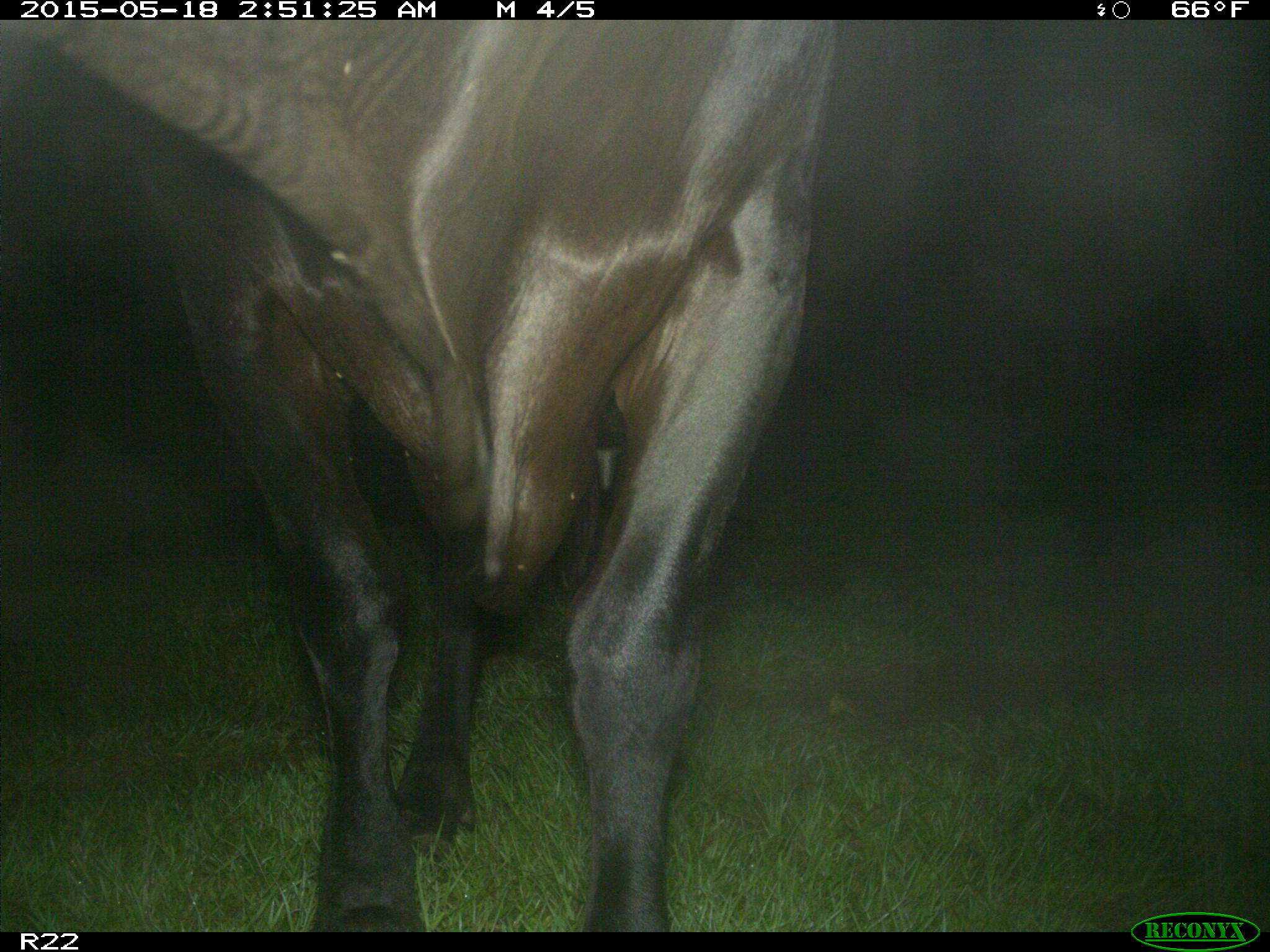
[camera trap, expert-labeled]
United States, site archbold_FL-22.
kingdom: Animalia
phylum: Chordata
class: Mammalia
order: Artiodactyla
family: Bovidae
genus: Bos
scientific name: Bos taurus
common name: domestic cow